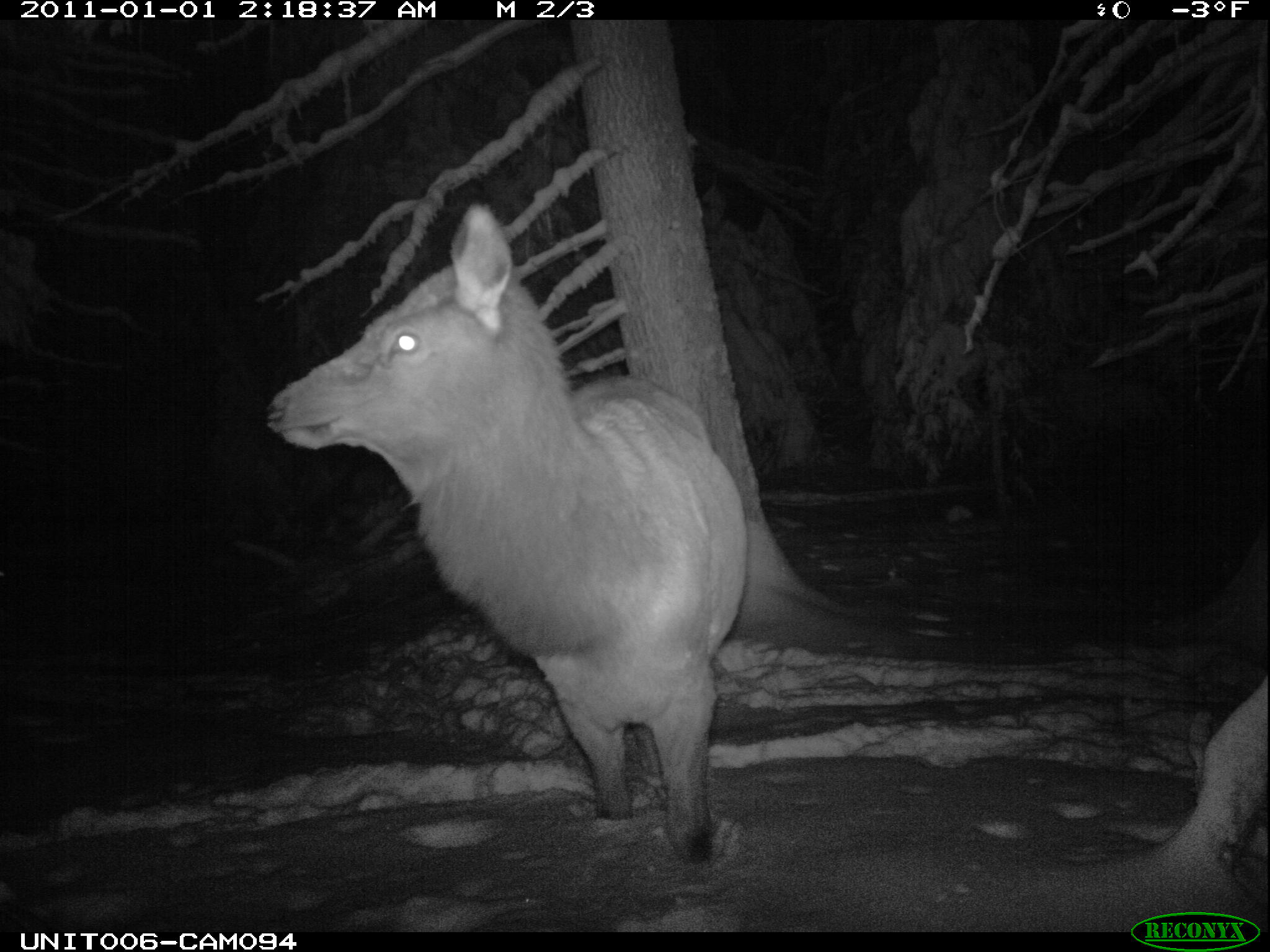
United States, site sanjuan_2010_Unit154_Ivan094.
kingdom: Animalia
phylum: Chordata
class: Mammalia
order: Artiodactyla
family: Cervidae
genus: Cervus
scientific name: Cervus elaphus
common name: red deer